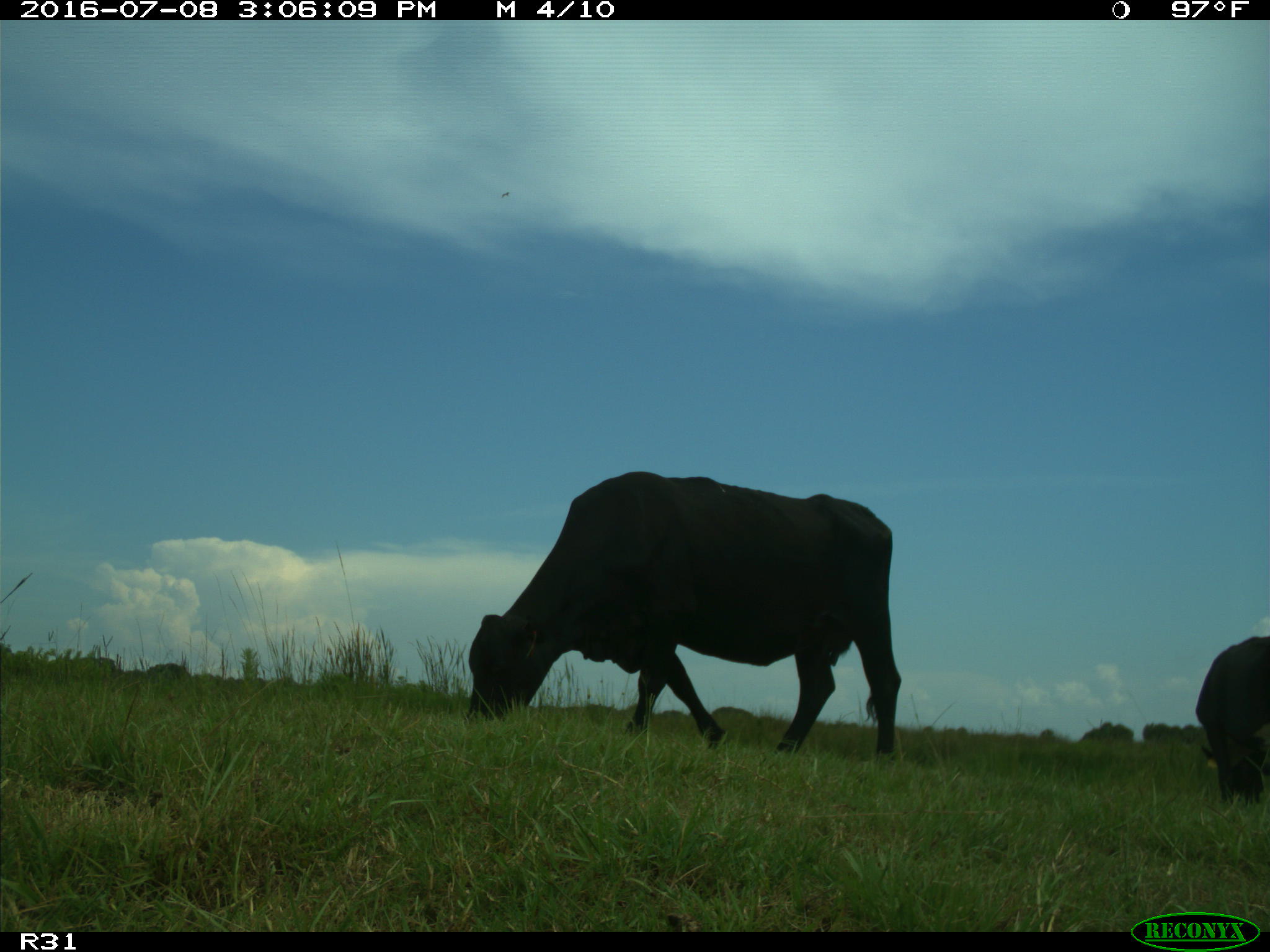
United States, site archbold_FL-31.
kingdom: Animalia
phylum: Chordata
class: Mammalia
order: Artiodactyla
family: Bovidae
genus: Bos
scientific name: Bos taurus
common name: domestic cow